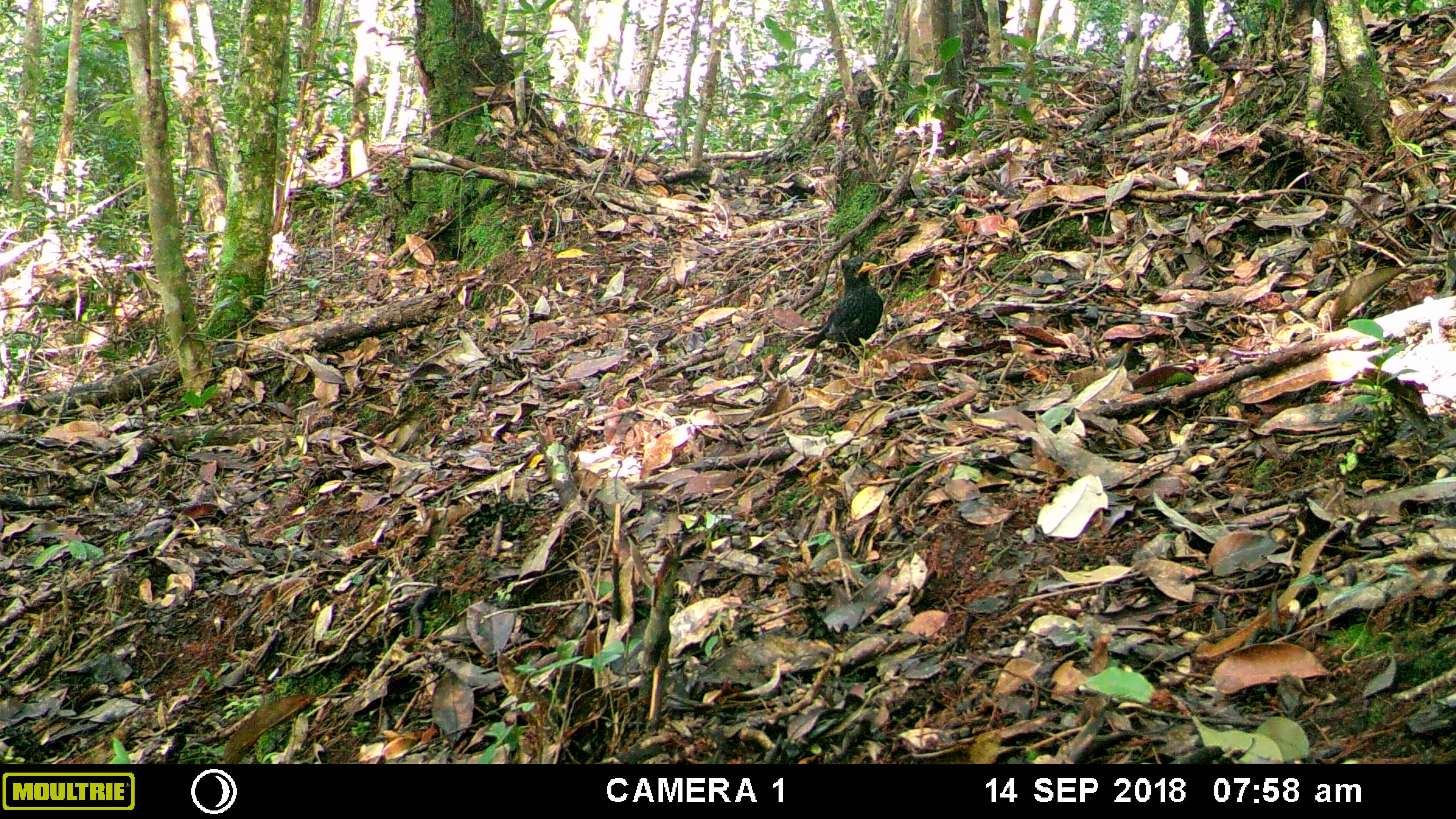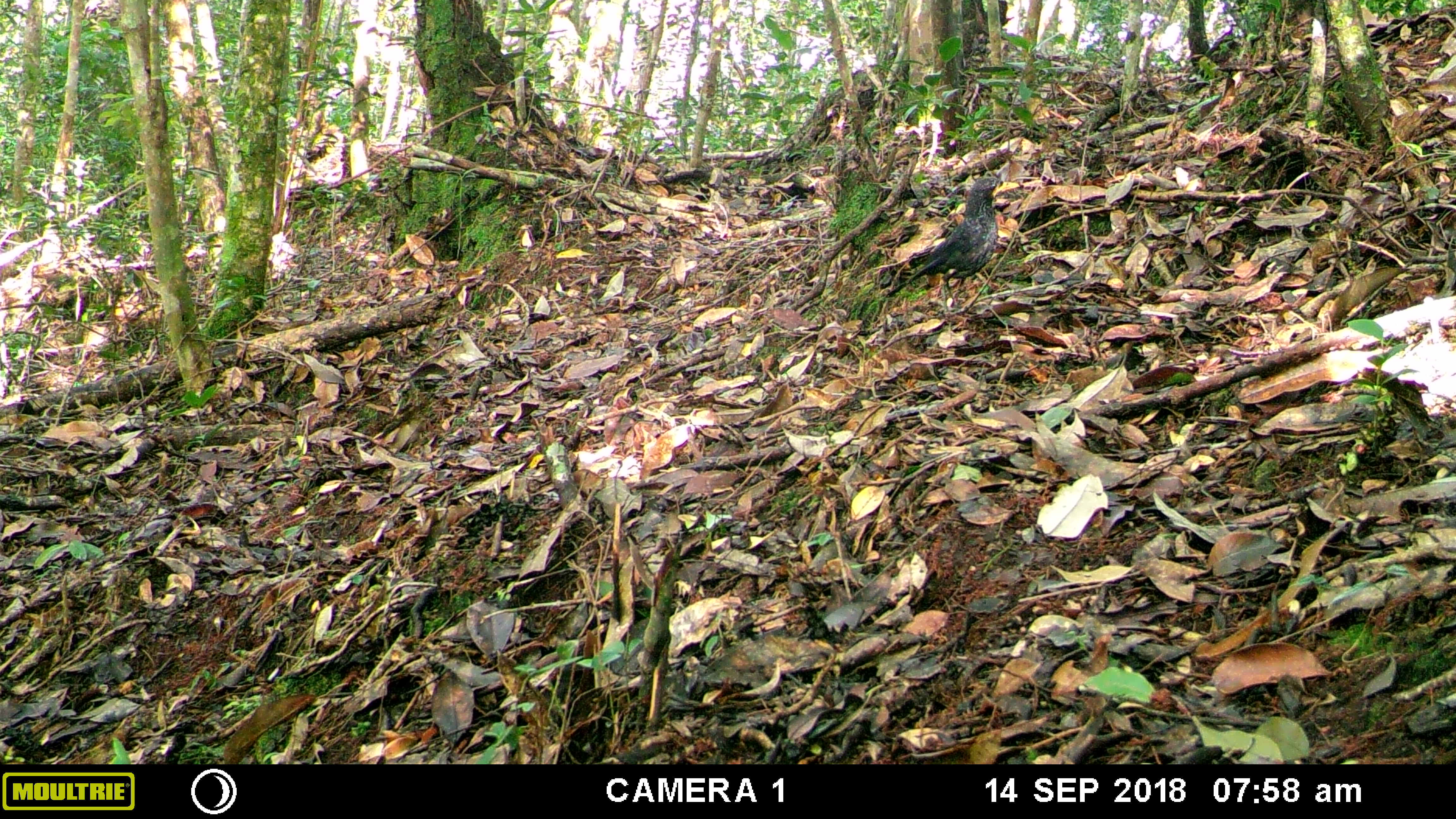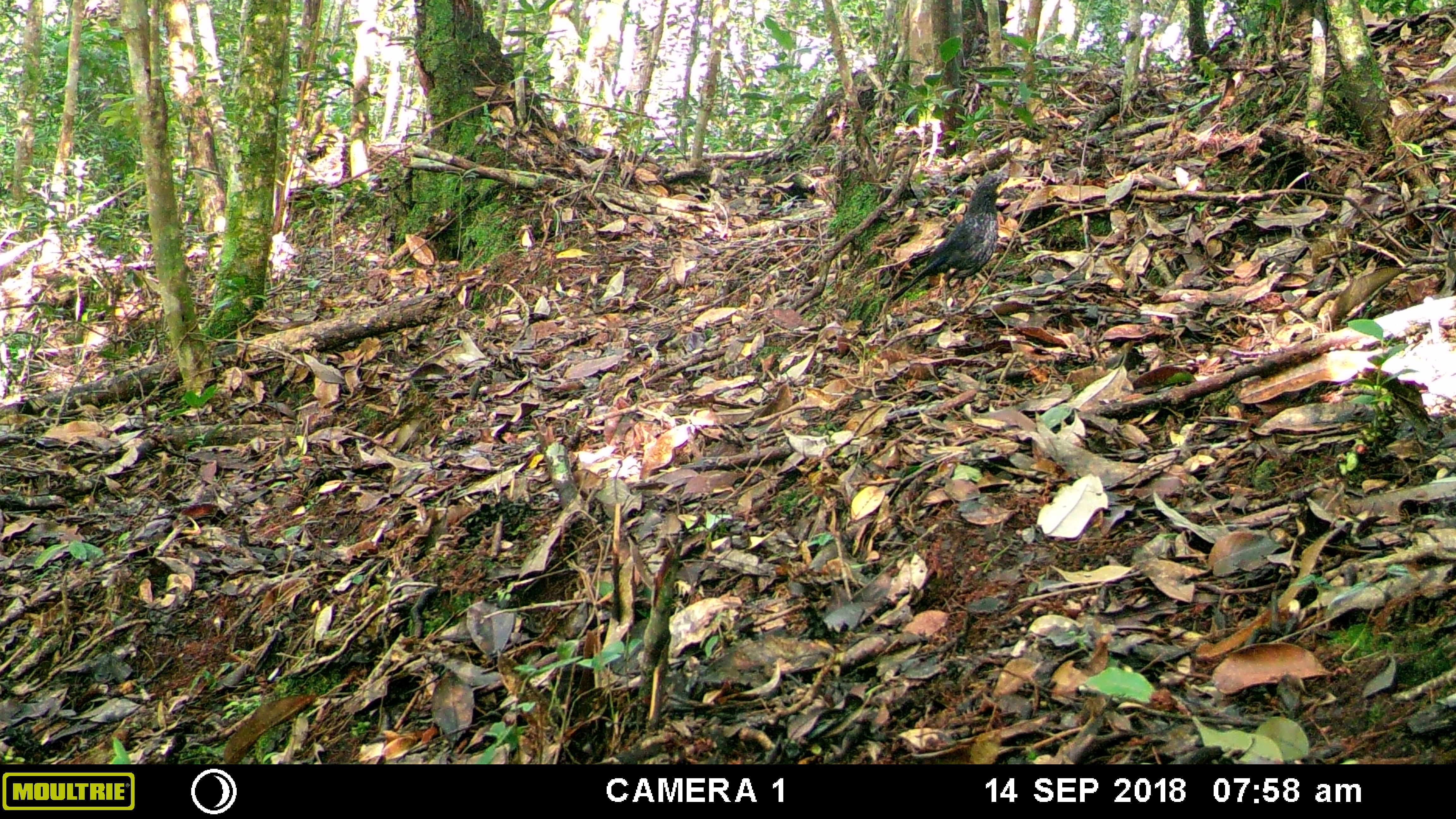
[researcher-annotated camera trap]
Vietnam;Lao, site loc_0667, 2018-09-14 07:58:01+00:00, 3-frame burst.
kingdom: Animalia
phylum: Chordata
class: Aves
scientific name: Aves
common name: bird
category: unidentified bird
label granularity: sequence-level